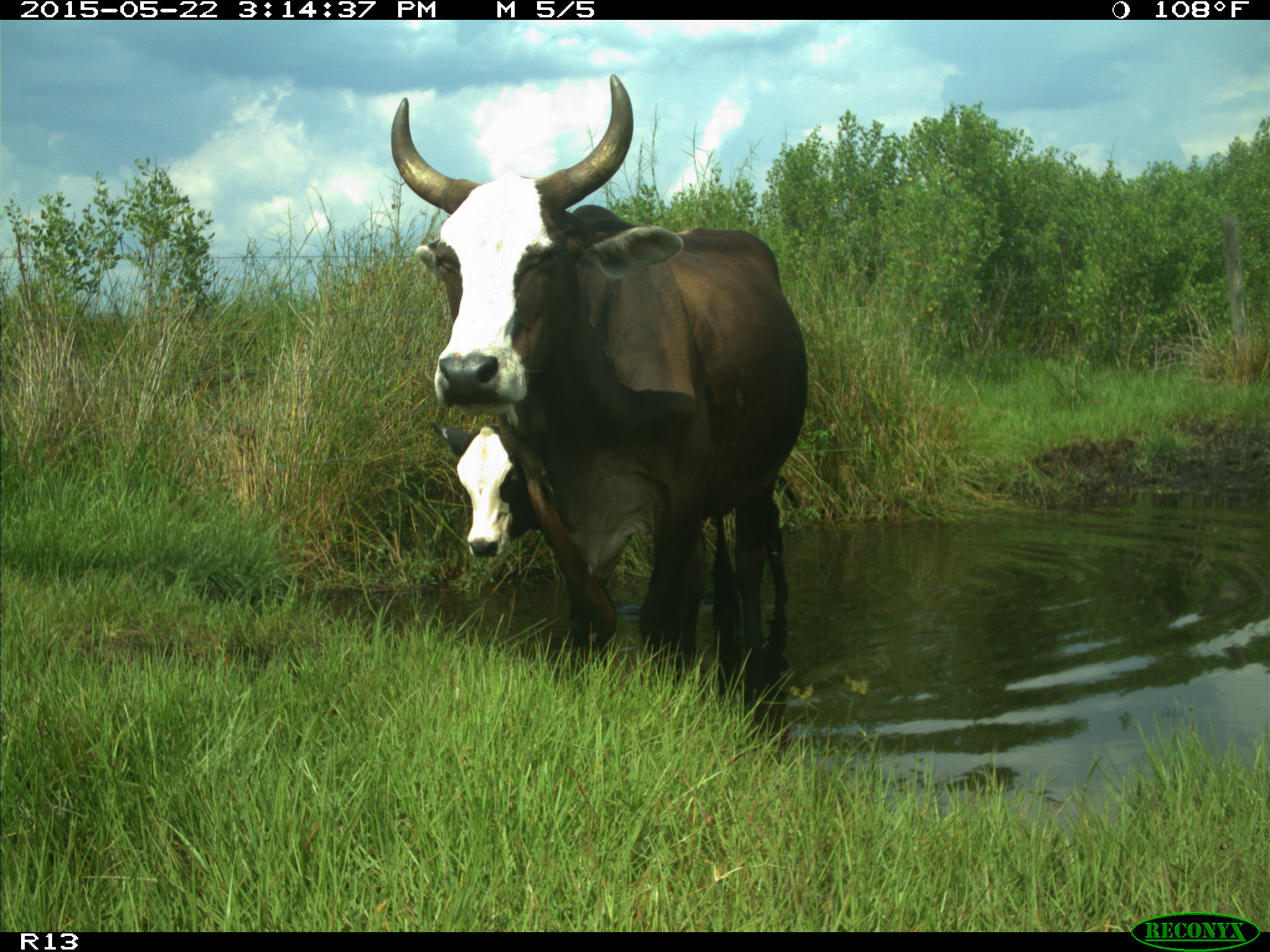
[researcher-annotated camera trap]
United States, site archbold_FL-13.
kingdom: Animalia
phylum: Chordata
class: Mammalia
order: Artiodactyla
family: Bovidae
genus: Bos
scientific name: Bos taurus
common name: domestic cow